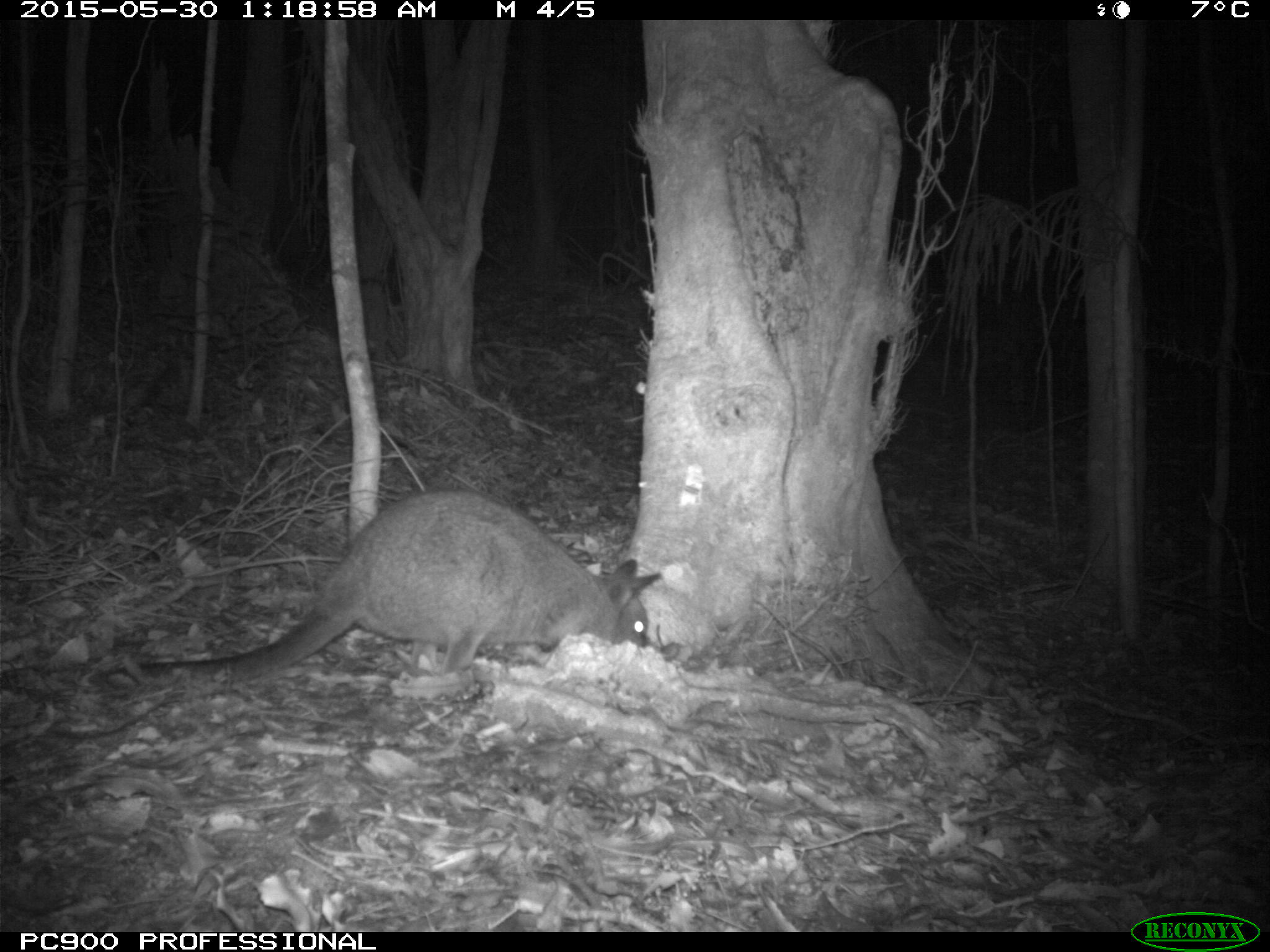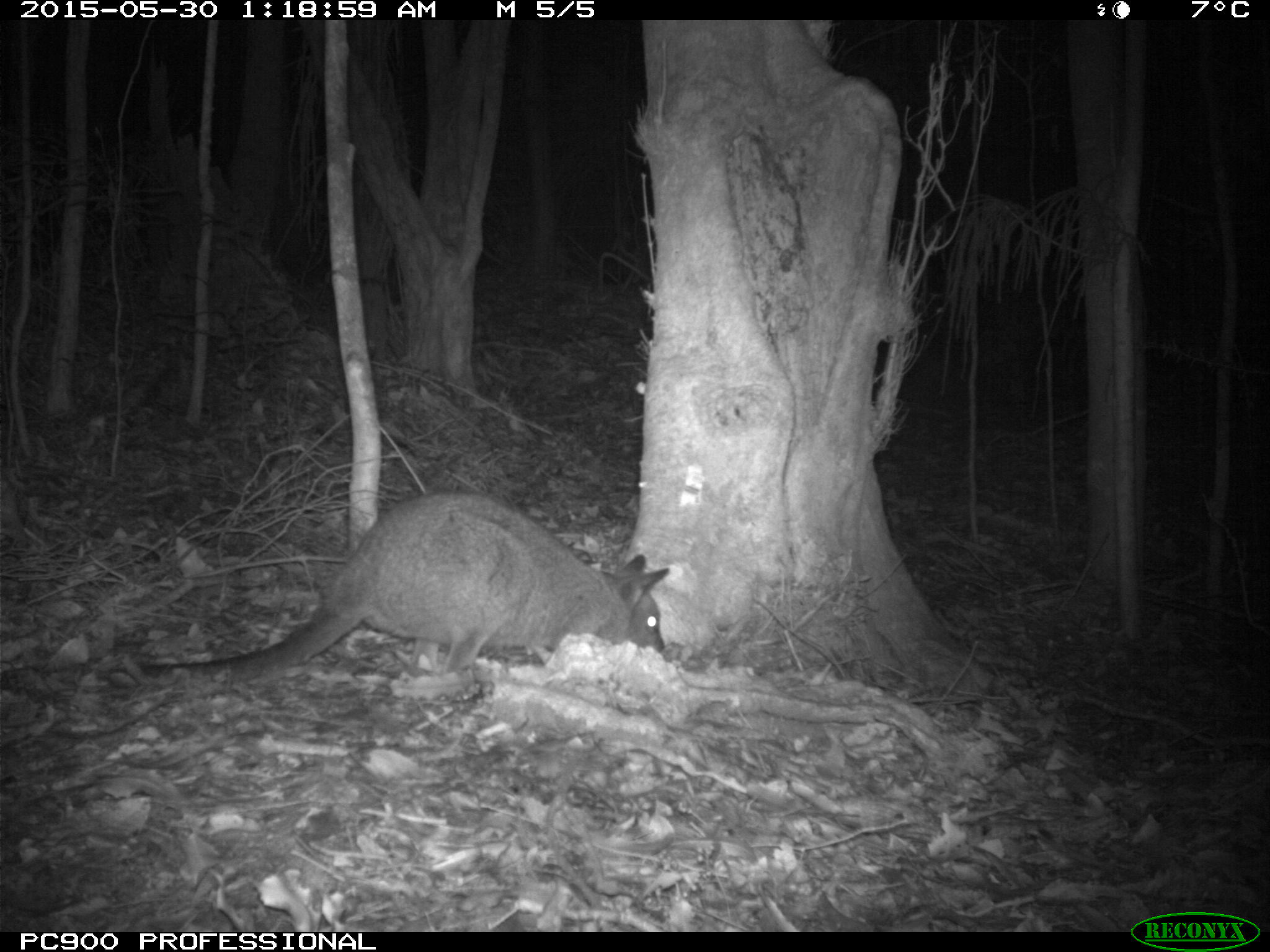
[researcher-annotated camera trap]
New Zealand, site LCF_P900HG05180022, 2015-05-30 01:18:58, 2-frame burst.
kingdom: Animalia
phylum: Chordata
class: Mammalia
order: Diprotodontia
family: Macropodidae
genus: Notamacropus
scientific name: Notamacropus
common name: wallaby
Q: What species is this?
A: Wallaby (Notamacropus).